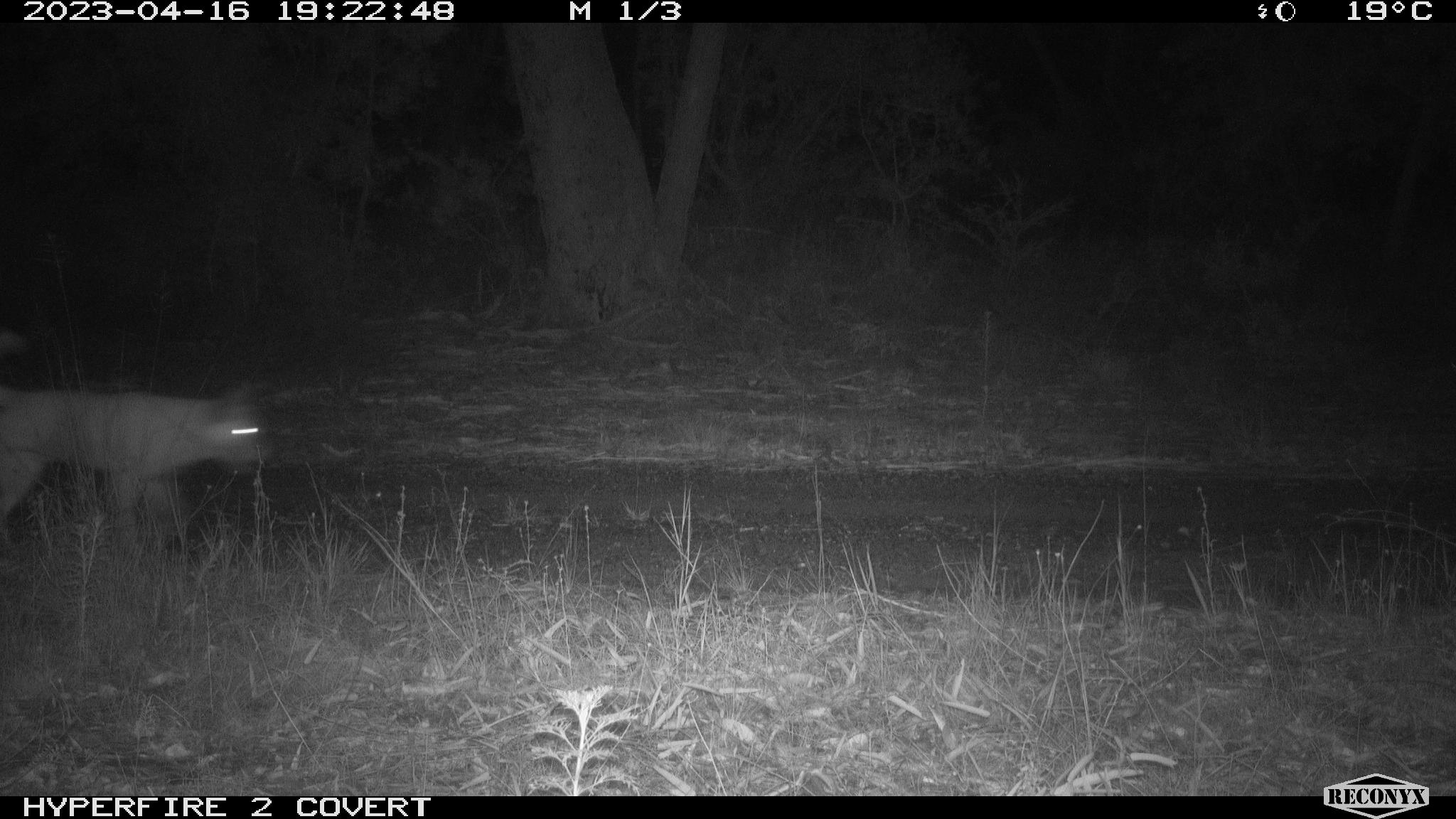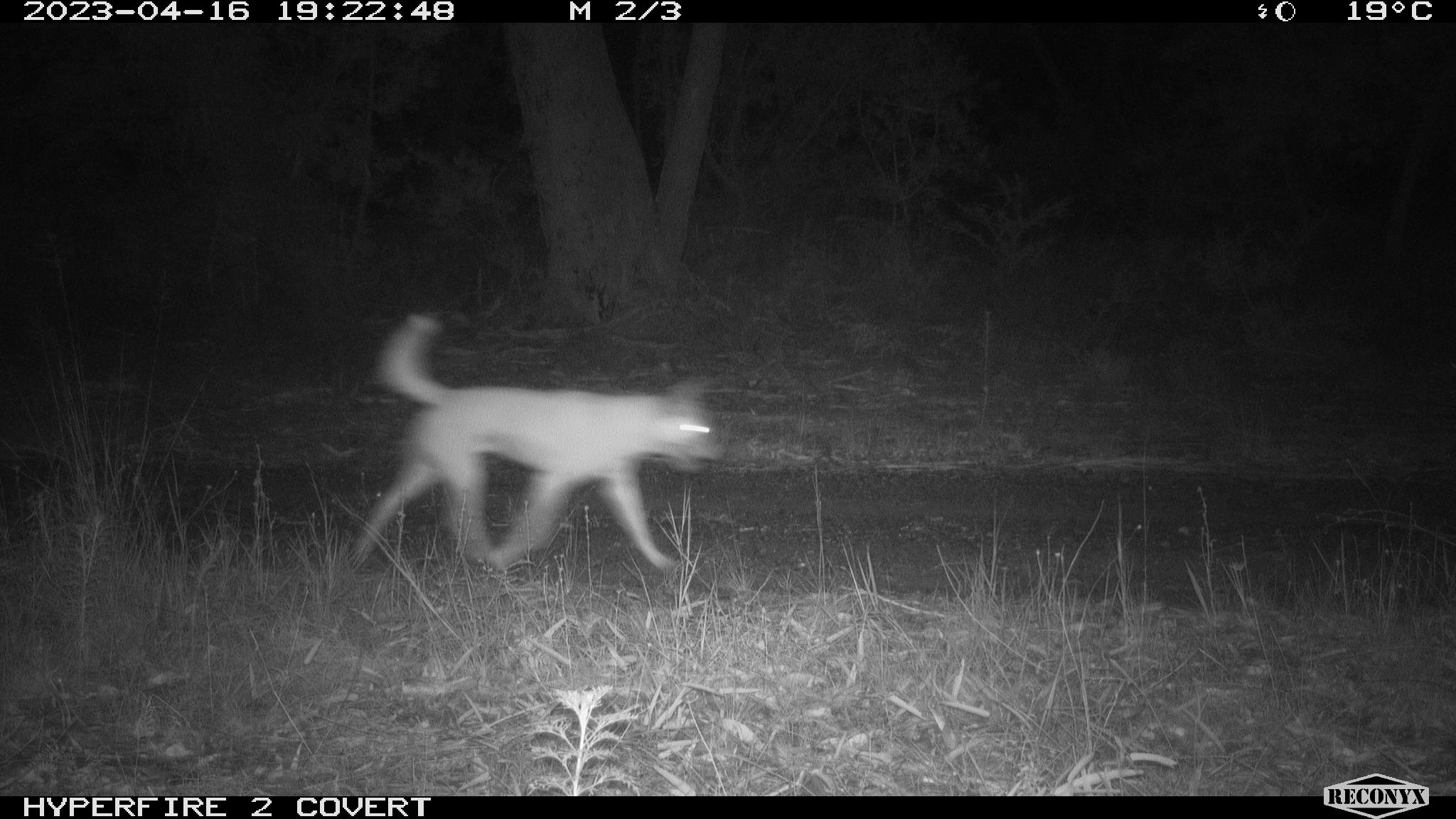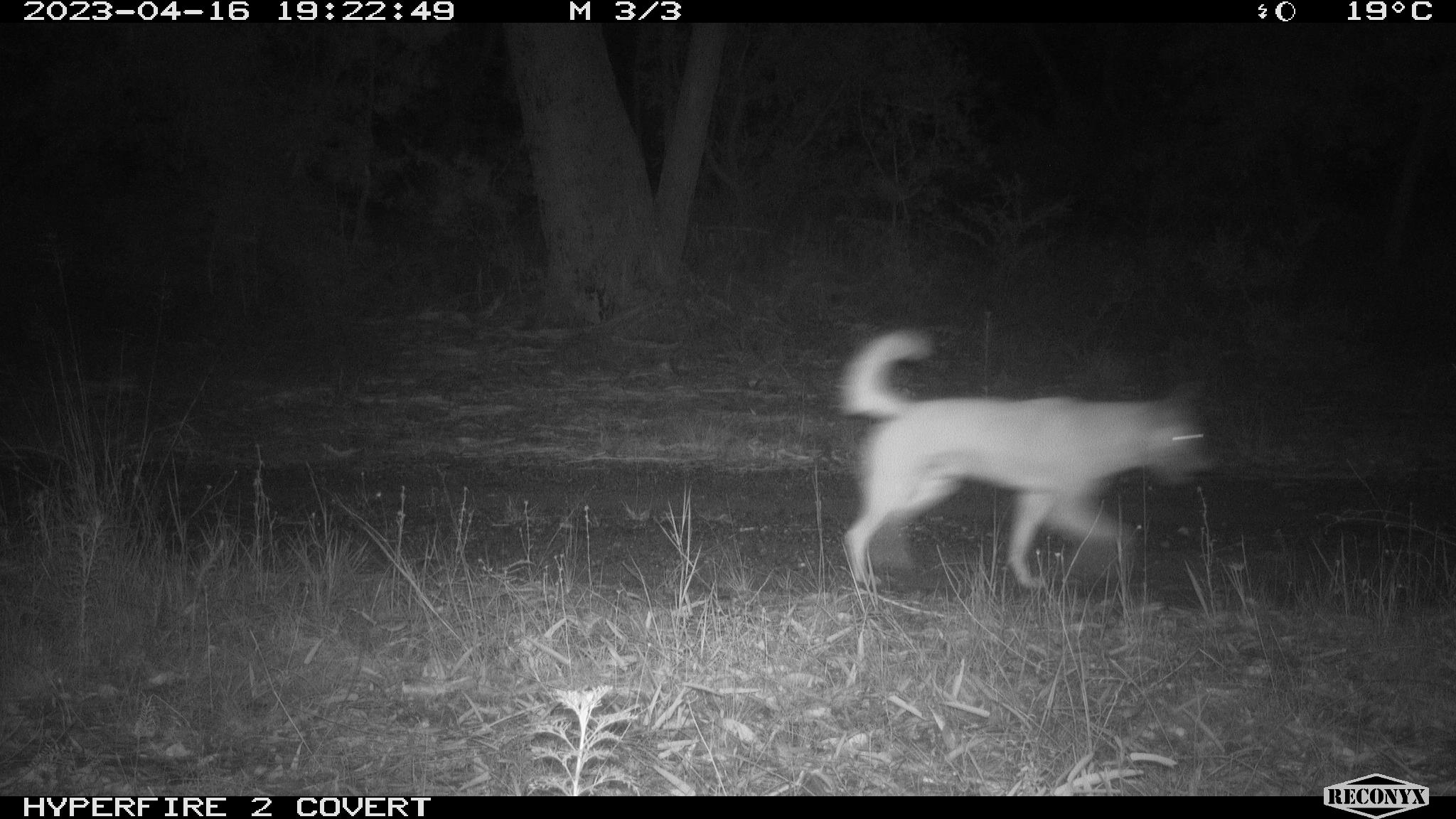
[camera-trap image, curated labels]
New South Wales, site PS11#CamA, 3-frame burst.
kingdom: Animalia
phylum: Chordata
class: Mammalia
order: Carnivora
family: Canidae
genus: Canis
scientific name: Canis familiaris dingo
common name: dingo